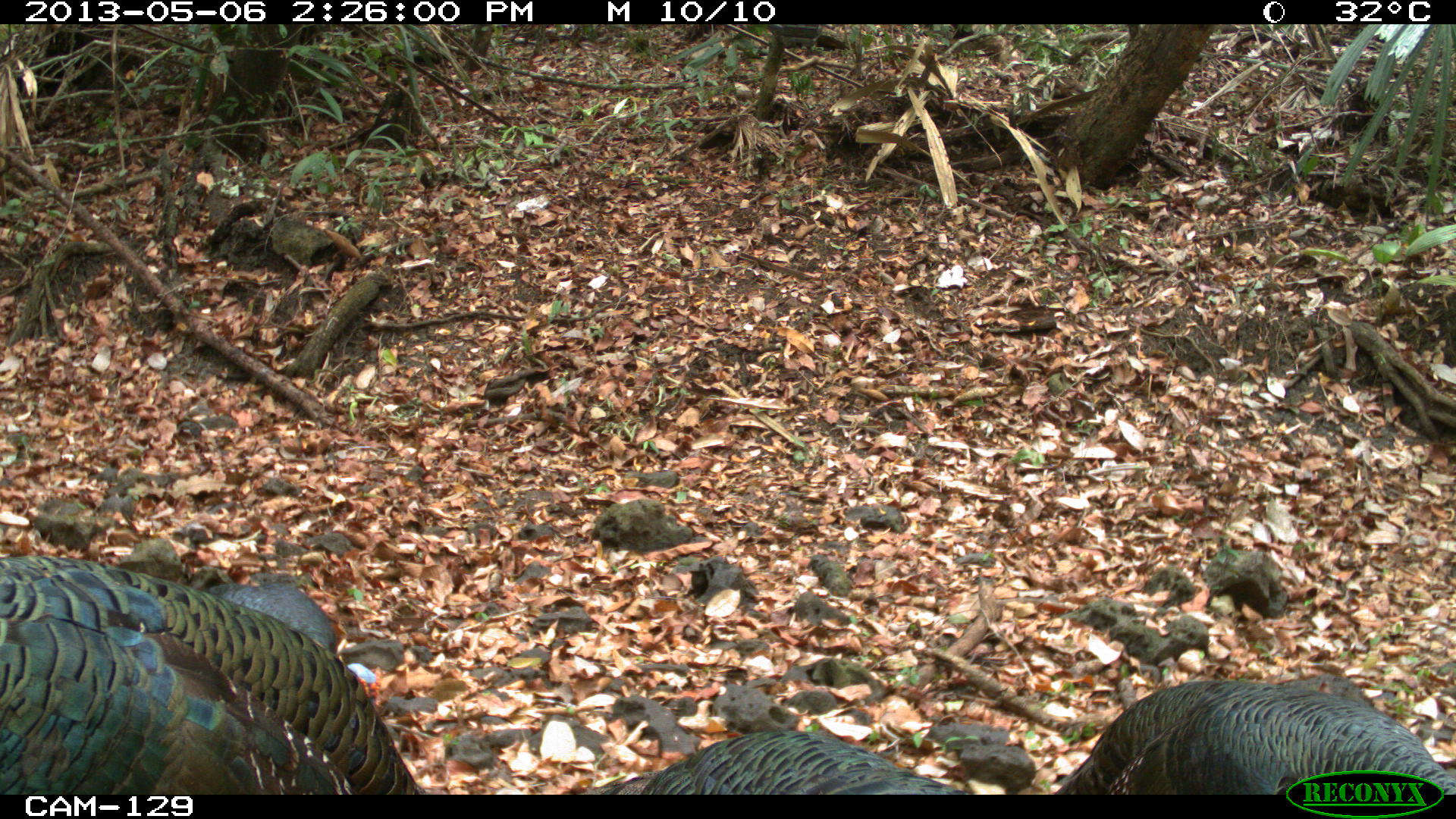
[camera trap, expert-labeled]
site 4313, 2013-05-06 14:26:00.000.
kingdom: Animalia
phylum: Chordata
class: Aves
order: Galliformes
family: Phasianidae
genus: Meleagris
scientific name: Meleagris ocellata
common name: ocellated turkey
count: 4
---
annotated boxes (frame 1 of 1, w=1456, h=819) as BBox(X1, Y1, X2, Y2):
meleagris ocellata: BBox(0, 552, 434, 791); BBox(1050, 676, 1452, 791); BBox(602, 725, 964, 792)